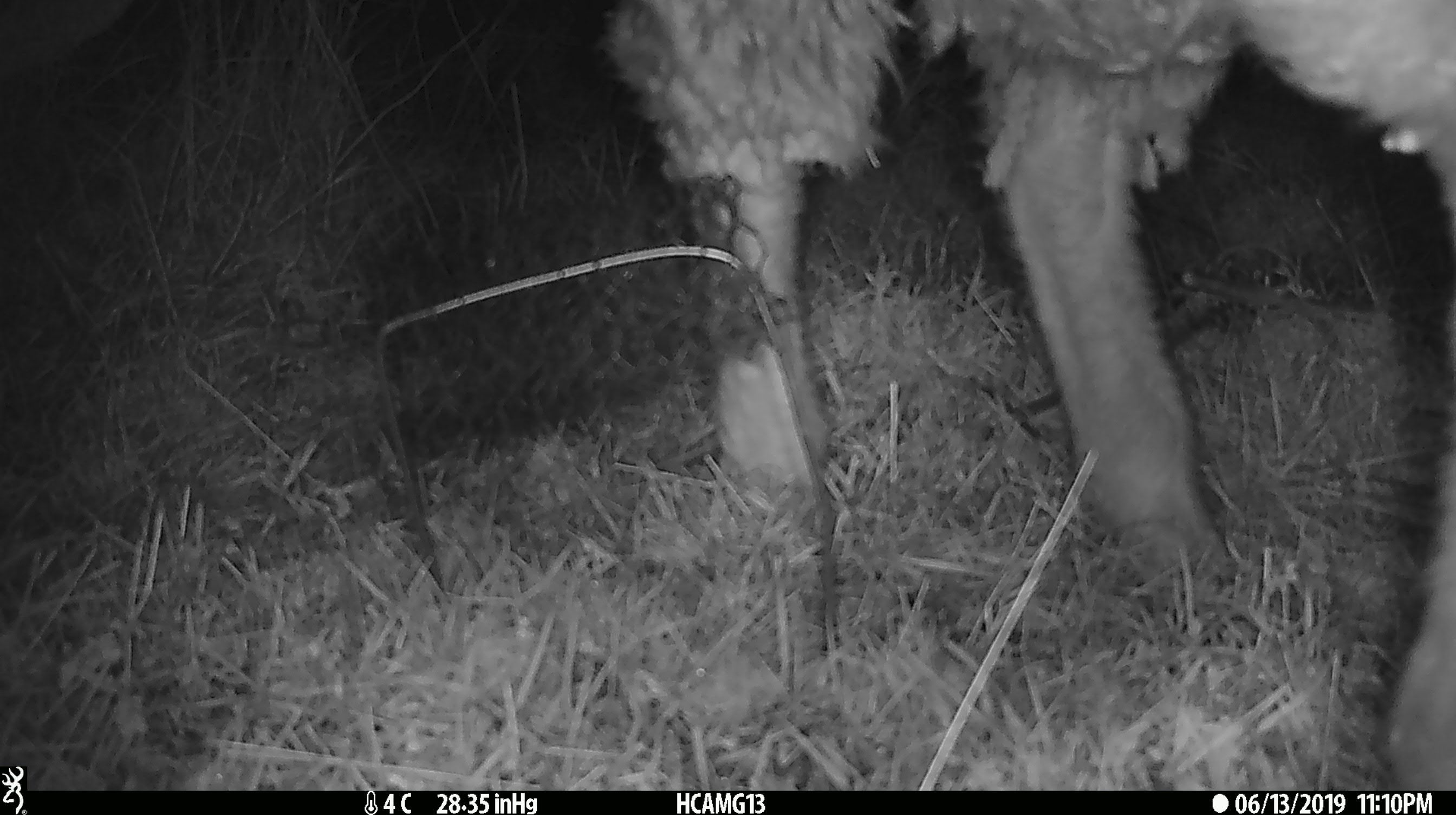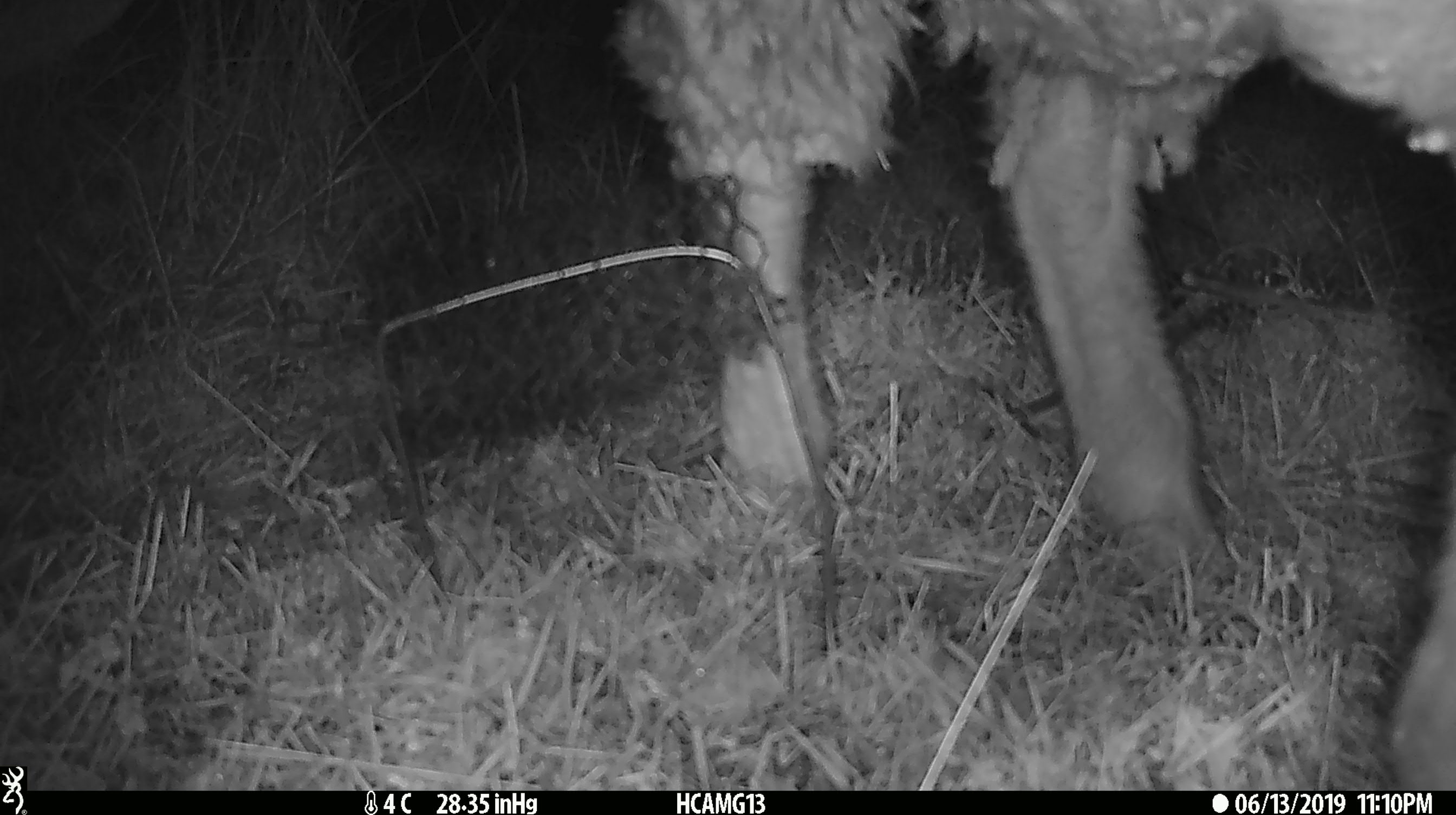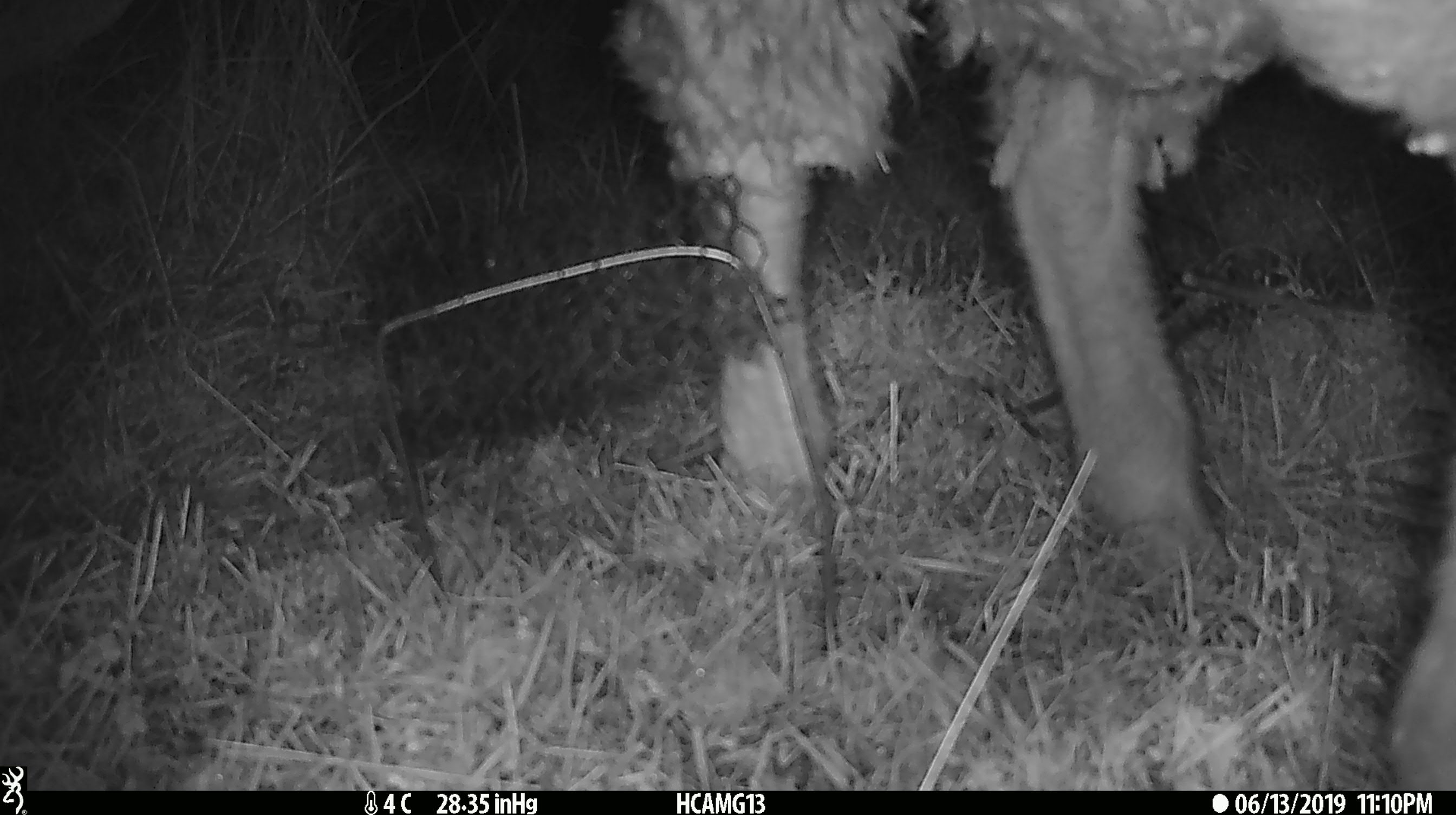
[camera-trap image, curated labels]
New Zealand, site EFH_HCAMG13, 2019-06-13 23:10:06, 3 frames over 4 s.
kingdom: Animalia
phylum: Chordata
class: Mammalia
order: Artiodactyla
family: Bovidae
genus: Ovis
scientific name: Ovis aries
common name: domestic sheep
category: sheep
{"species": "sheep (domestic sheep) (Ovis aries)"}